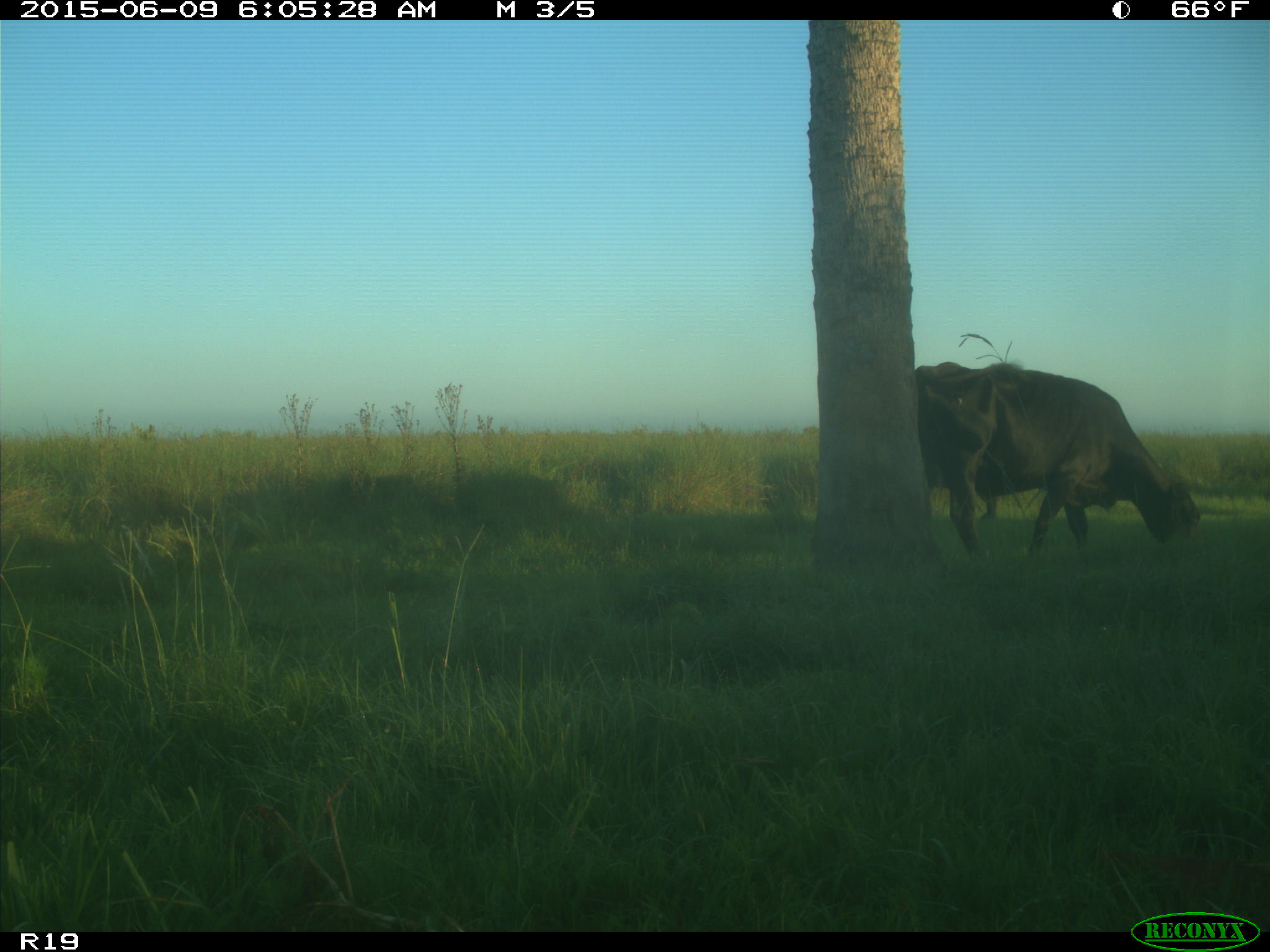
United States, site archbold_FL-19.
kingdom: Animalia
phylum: Chordata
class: Mammalia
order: Artiodactyla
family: Bovidae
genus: Bos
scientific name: Bos taurus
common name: domestic cow